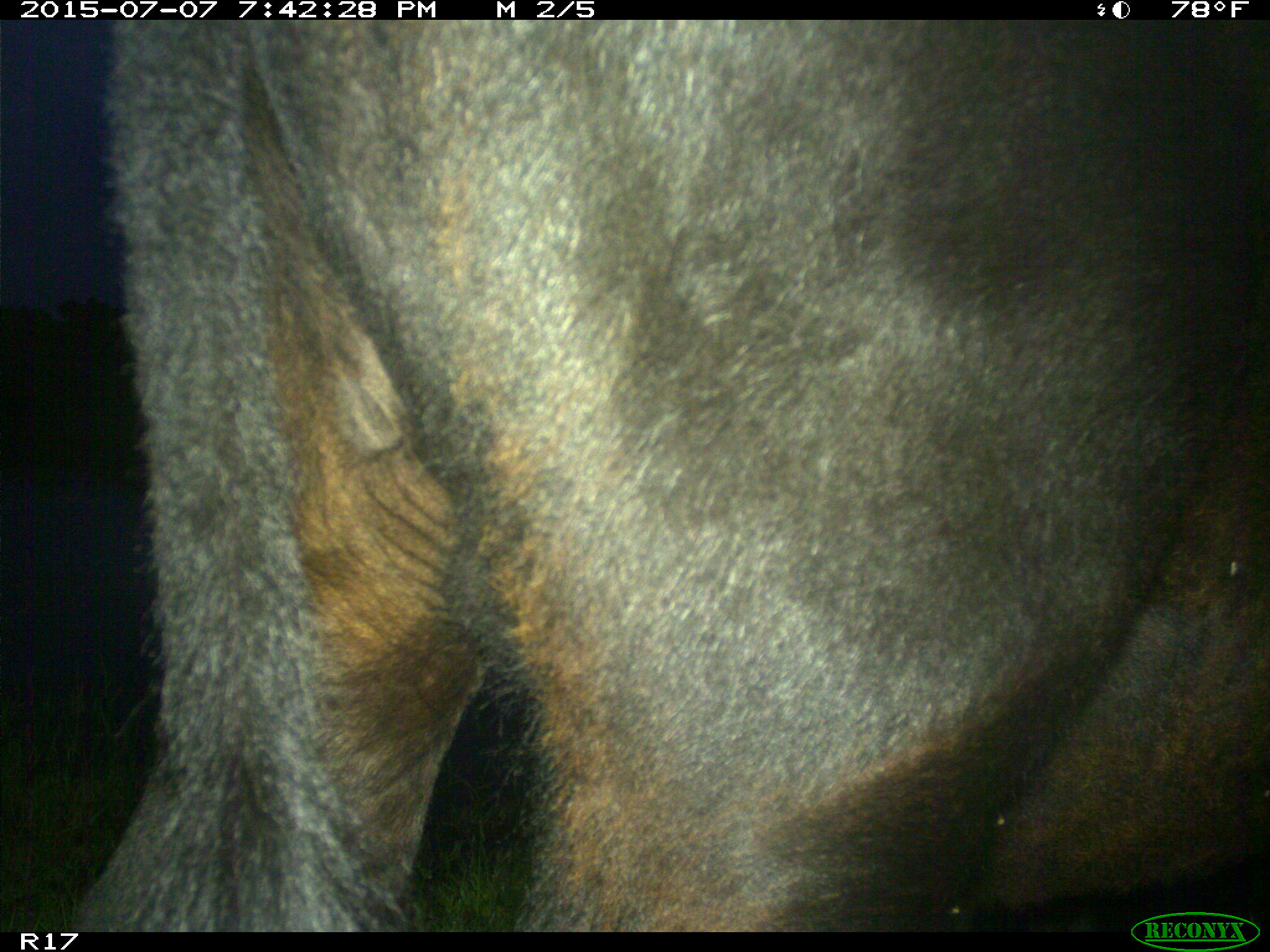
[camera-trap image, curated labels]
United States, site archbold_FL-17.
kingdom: Animalia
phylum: Chordata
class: Mammalia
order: Artiodactyla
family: Bovidae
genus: Bos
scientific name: Bos taurus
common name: domestic cow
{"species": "Bos taurus (domestic cow)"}